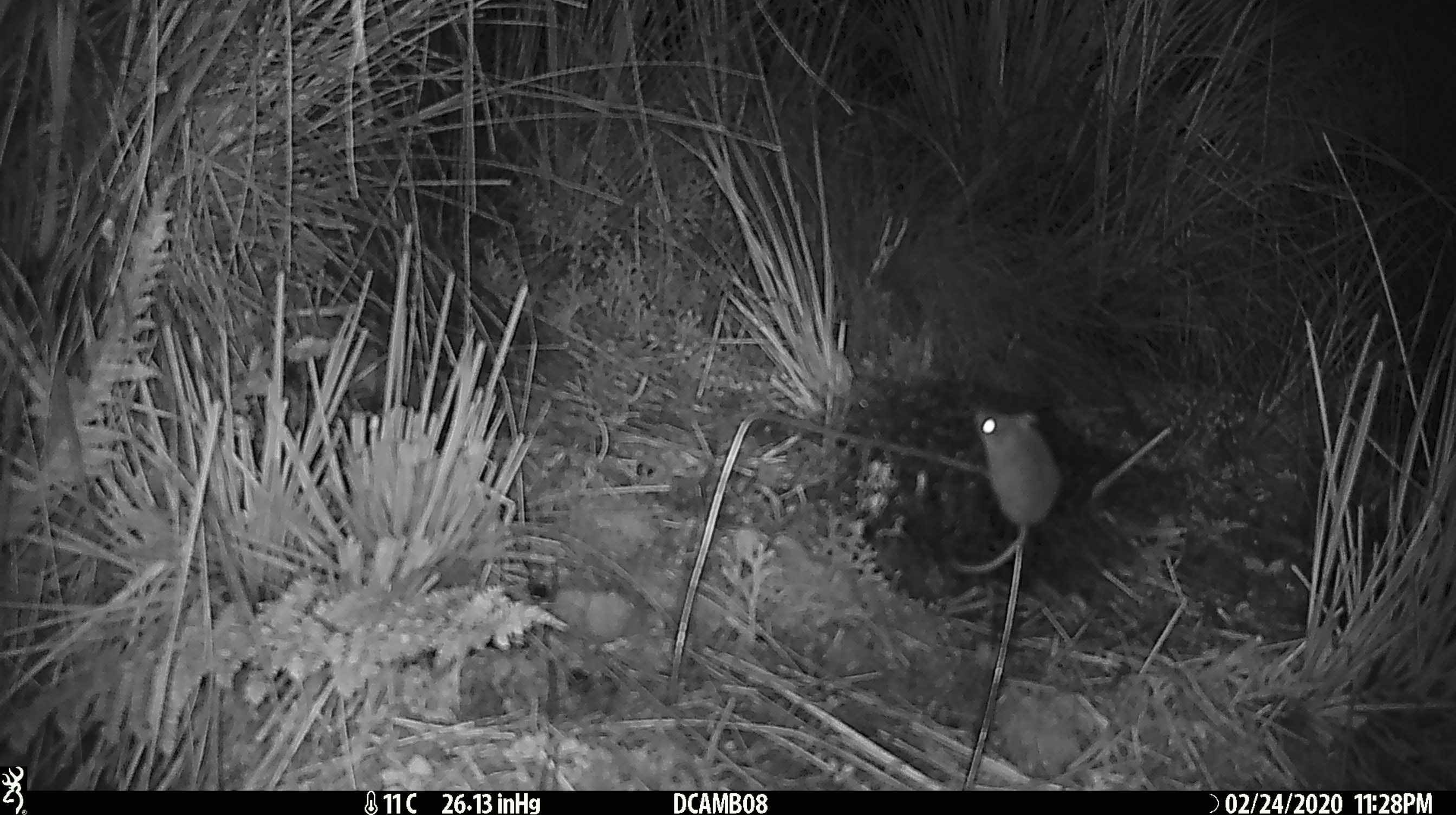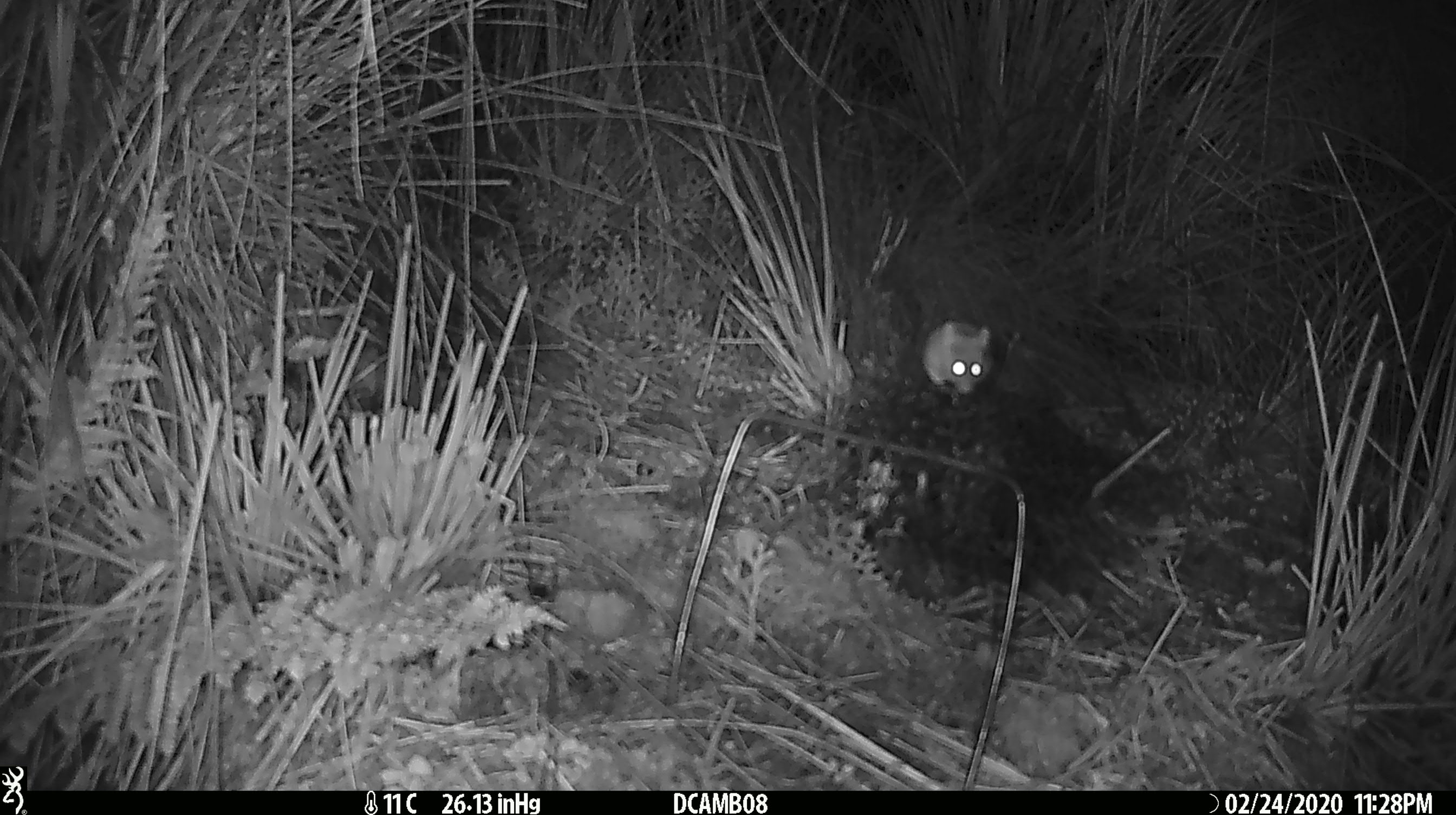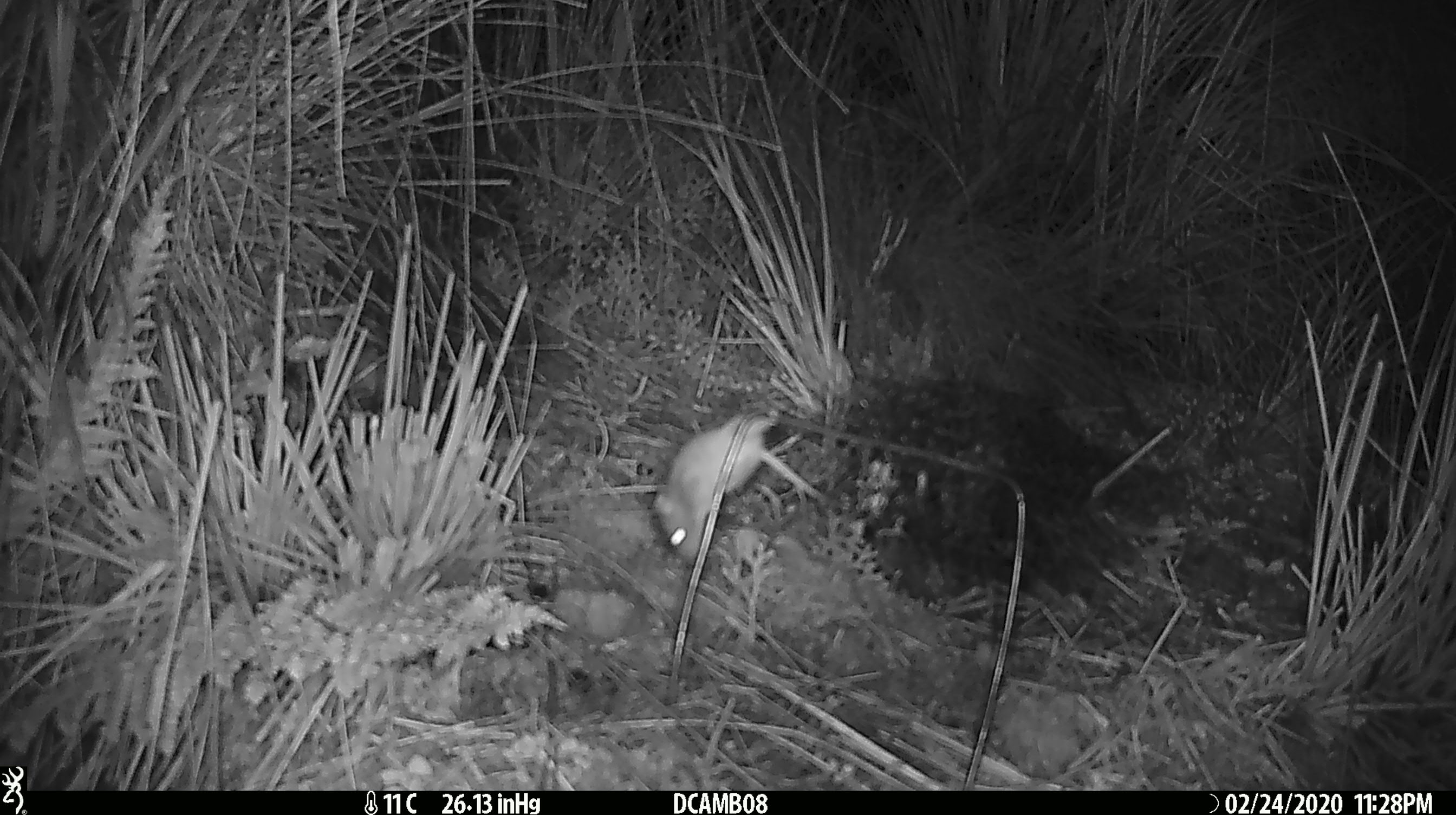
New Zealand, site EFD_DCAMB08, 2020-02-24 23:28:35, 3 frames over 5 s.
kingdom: Animalia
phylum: Chordata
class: Mammalia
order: Rodentia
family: Muridae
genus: Mus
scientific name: Mus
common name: mouse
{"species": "mouse (Mus)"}